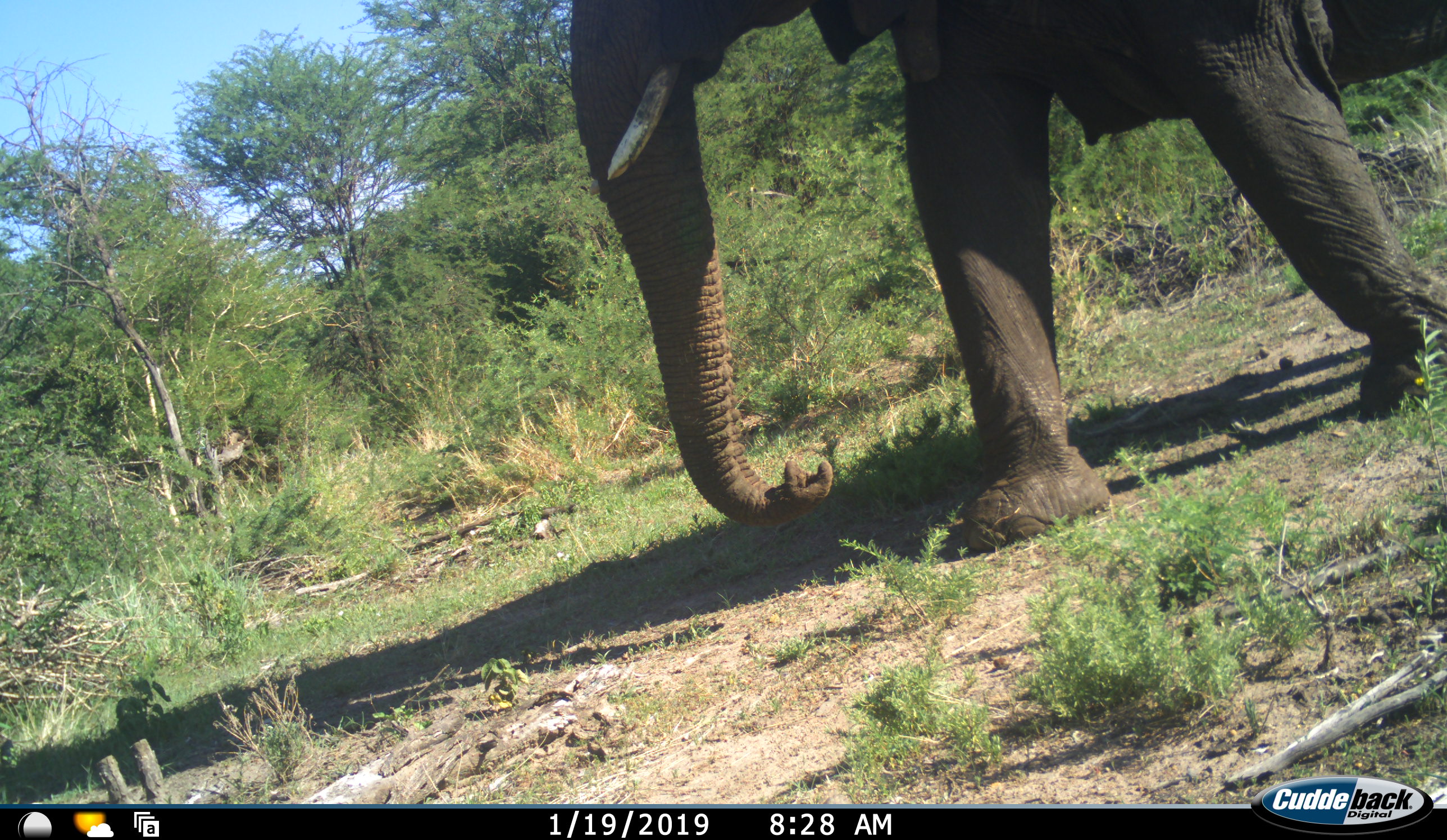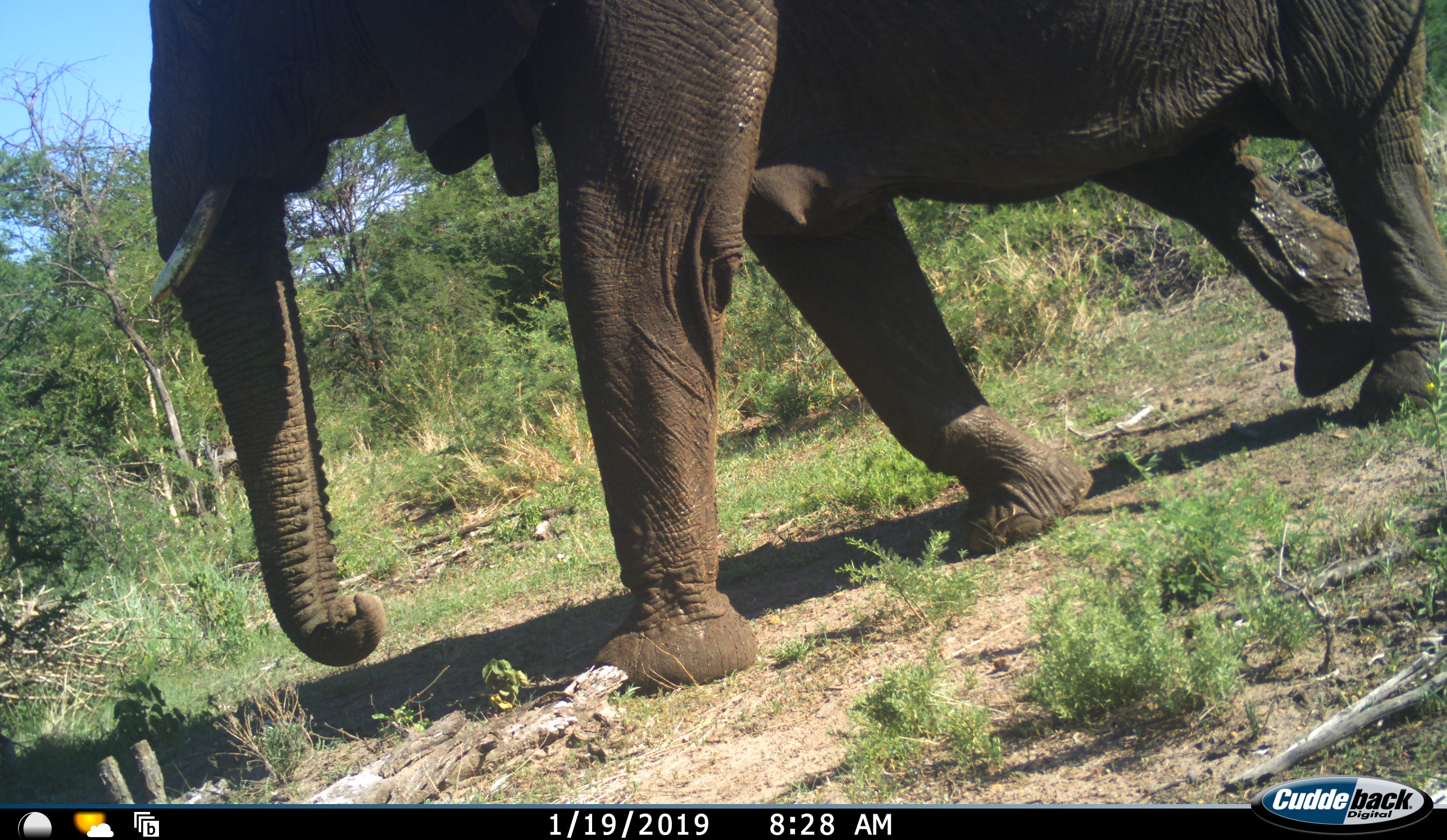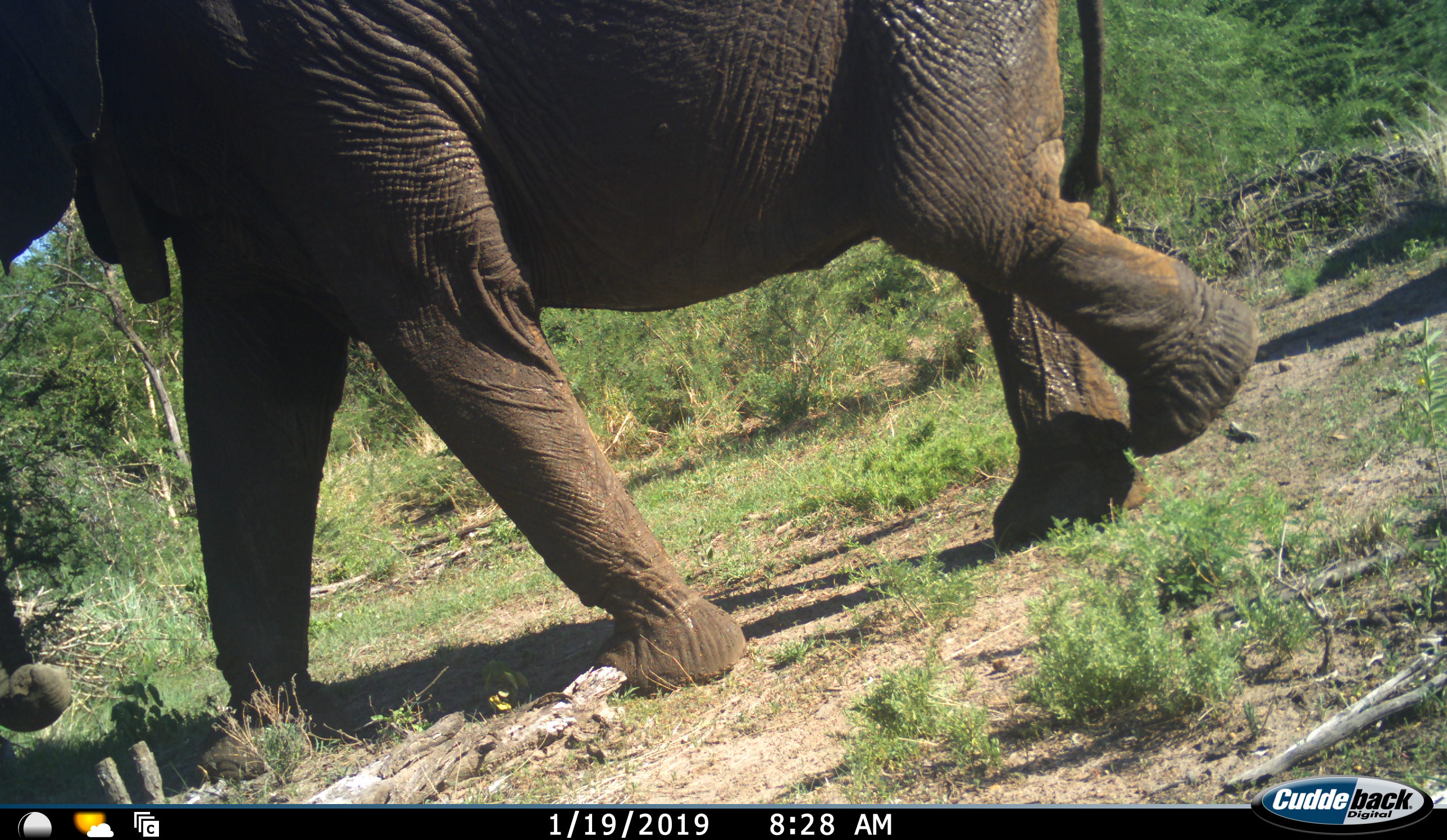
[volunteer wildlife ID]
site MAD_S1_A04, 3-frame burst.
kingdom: Animalia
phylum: Chordata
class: Mammalia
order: Proboscidea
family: Elephantidae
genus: Loxodonta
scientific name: Loxodonta africana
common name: african bush elephant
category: elephant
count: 1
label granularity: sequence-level